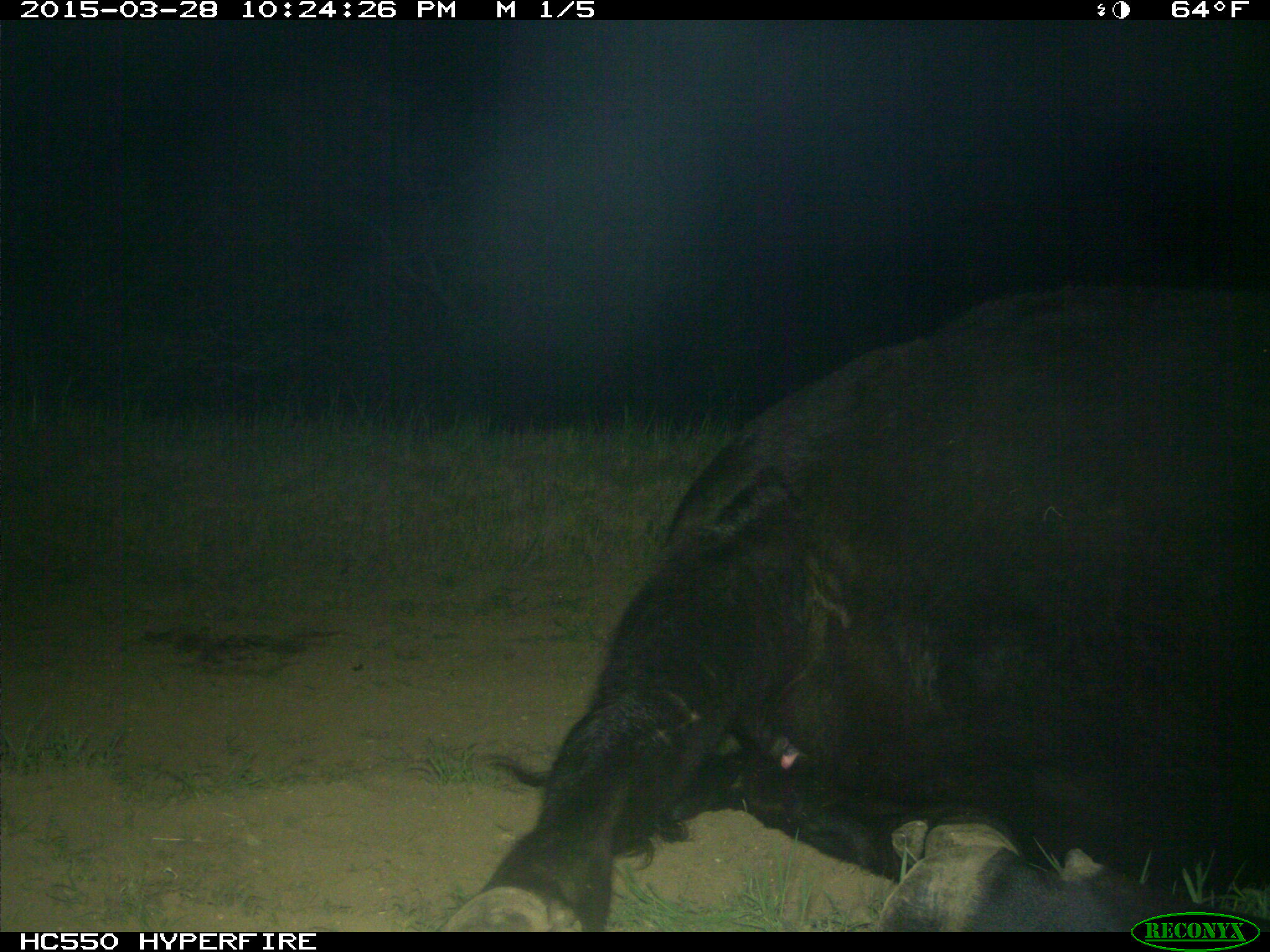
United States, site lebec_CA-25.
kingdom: Animalia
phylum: Chordata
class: Mammalia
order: Artiodactyla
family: Bovidae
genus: Bos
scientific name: Bos taurus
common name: domestic cow